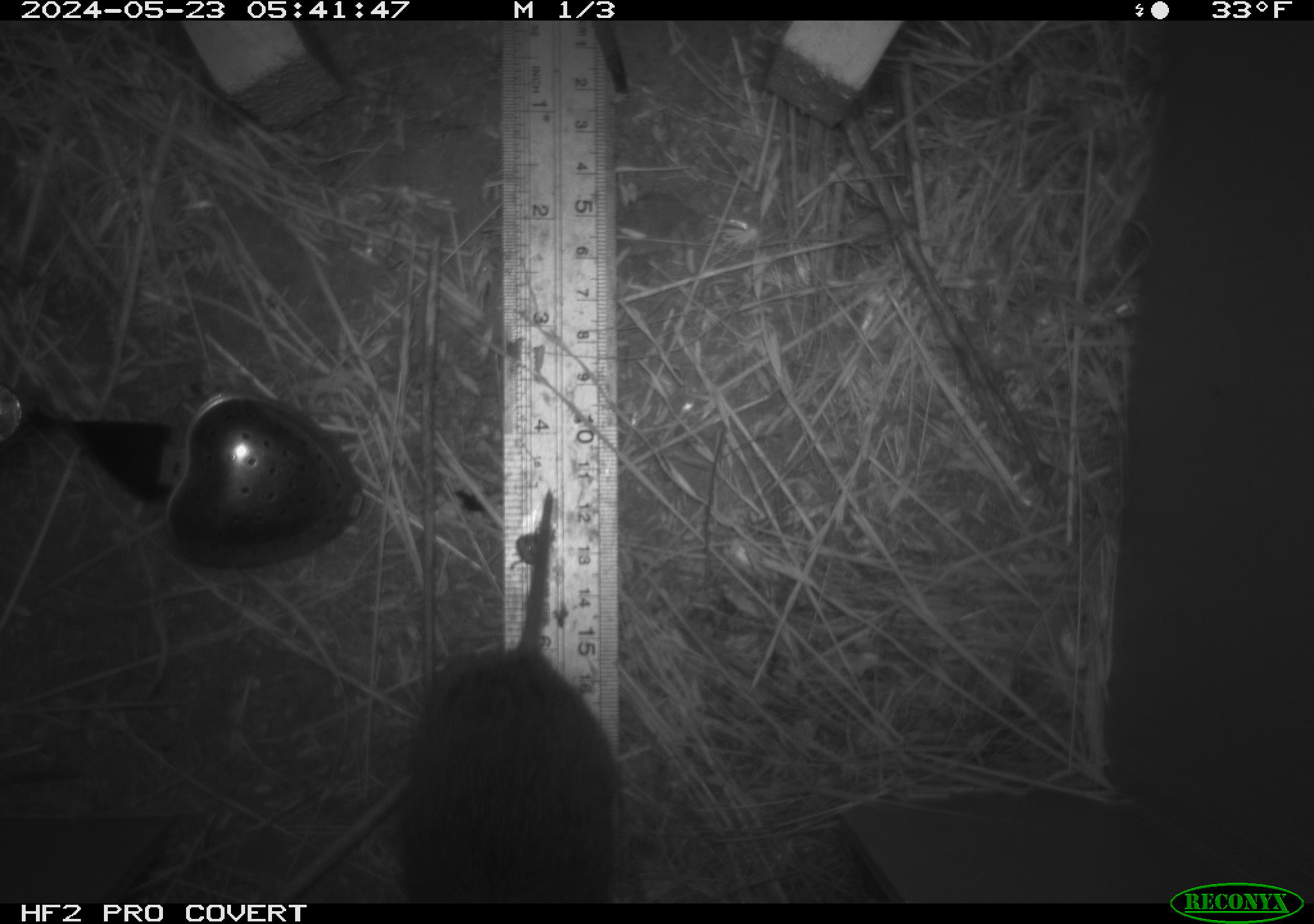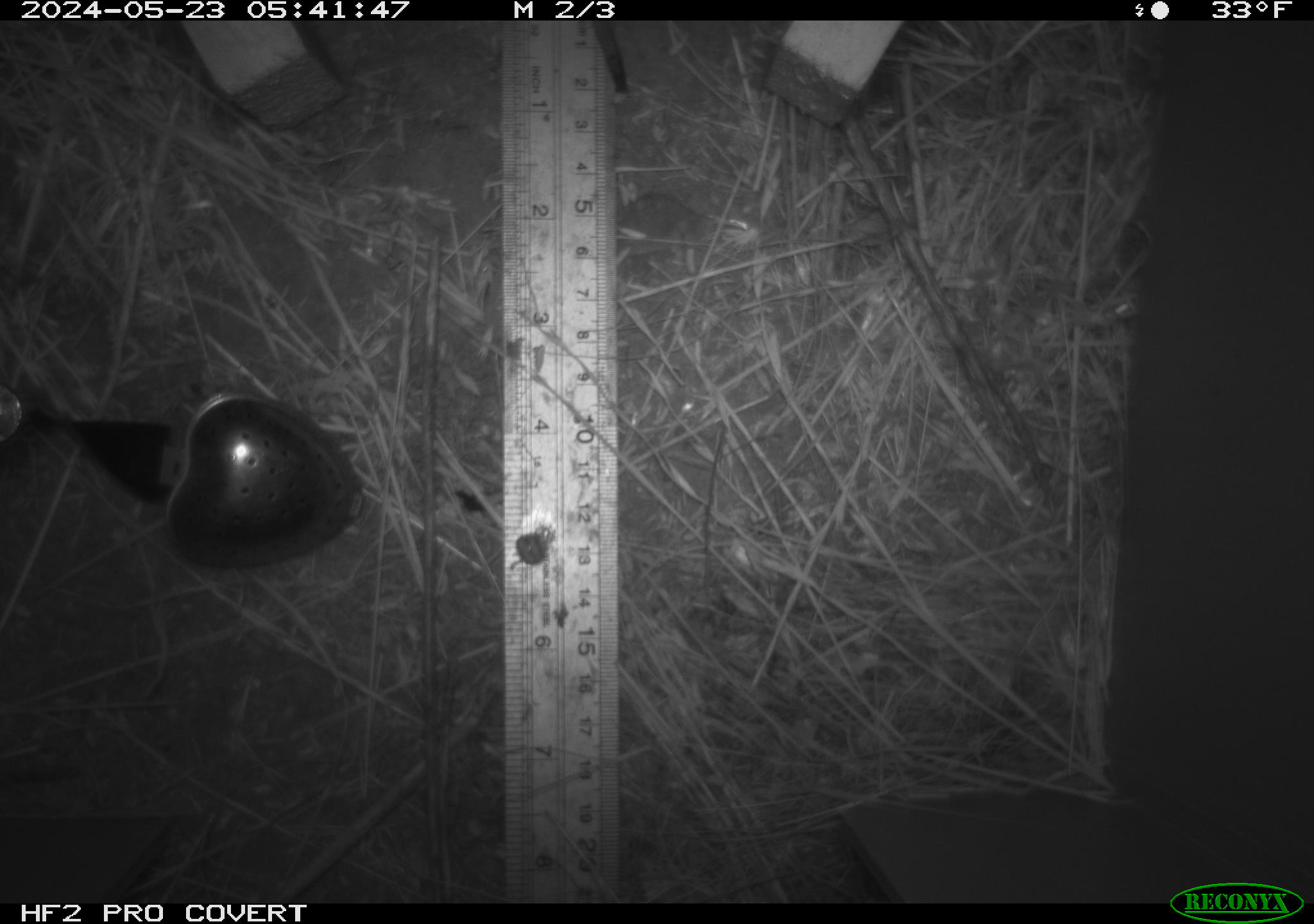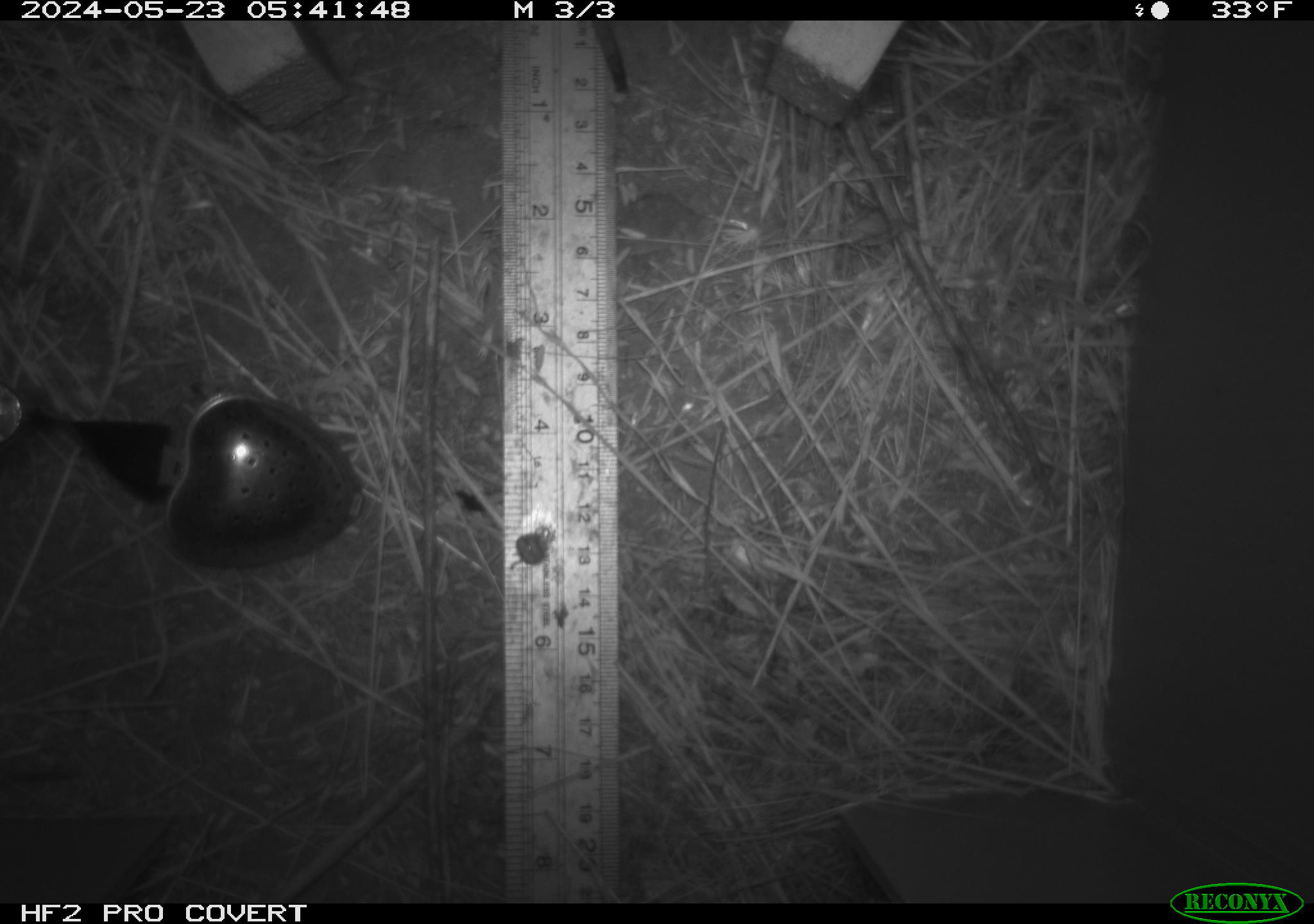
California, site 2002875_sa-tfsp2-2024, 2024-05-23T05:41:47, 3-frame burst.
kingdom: Animalia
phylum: Chordata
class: Mammalia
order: Rodentia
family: Cricetidae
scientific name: Arvicolinae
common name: voles, lemmings, and muskrats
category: arvicolinae subfamily